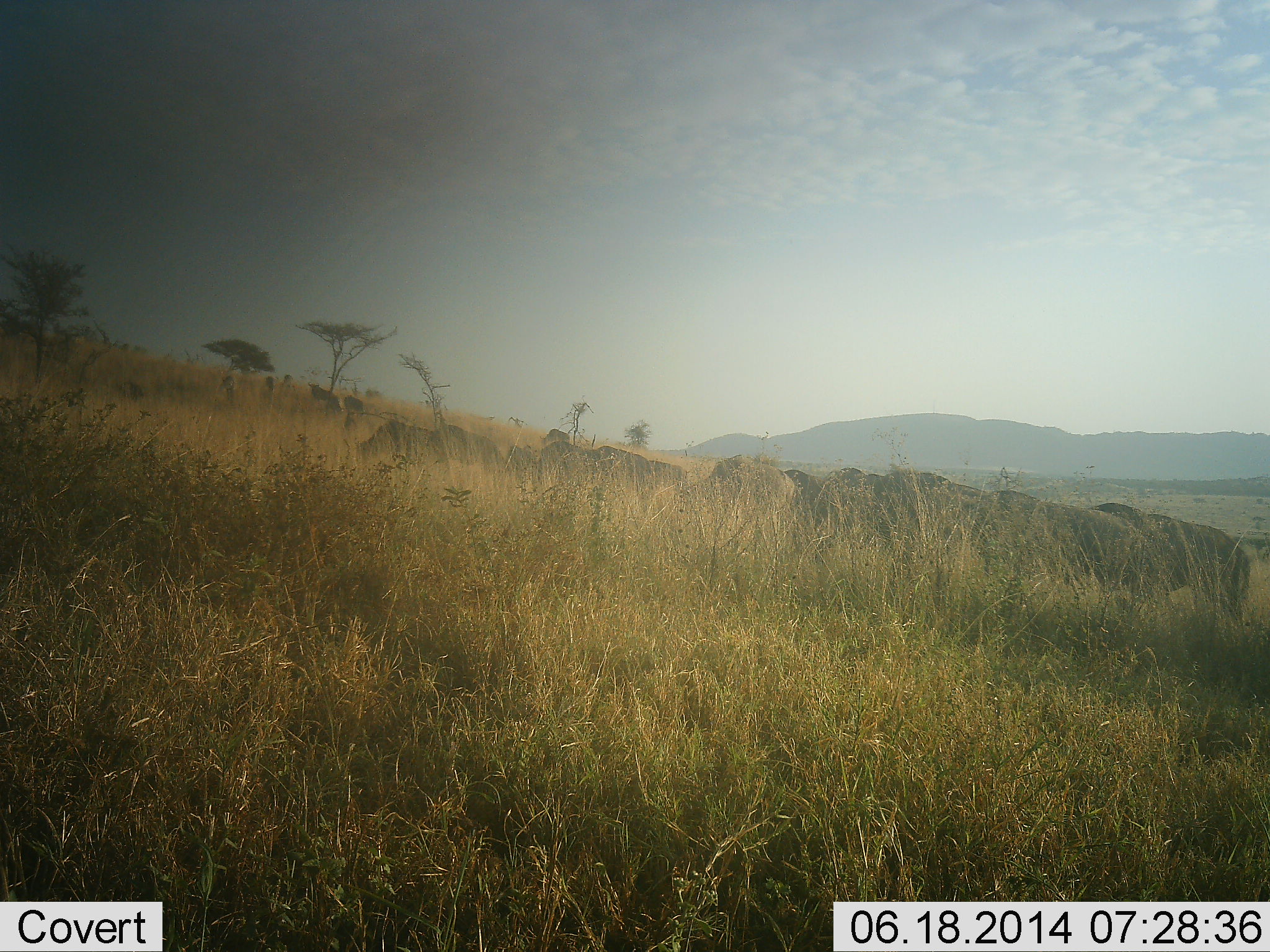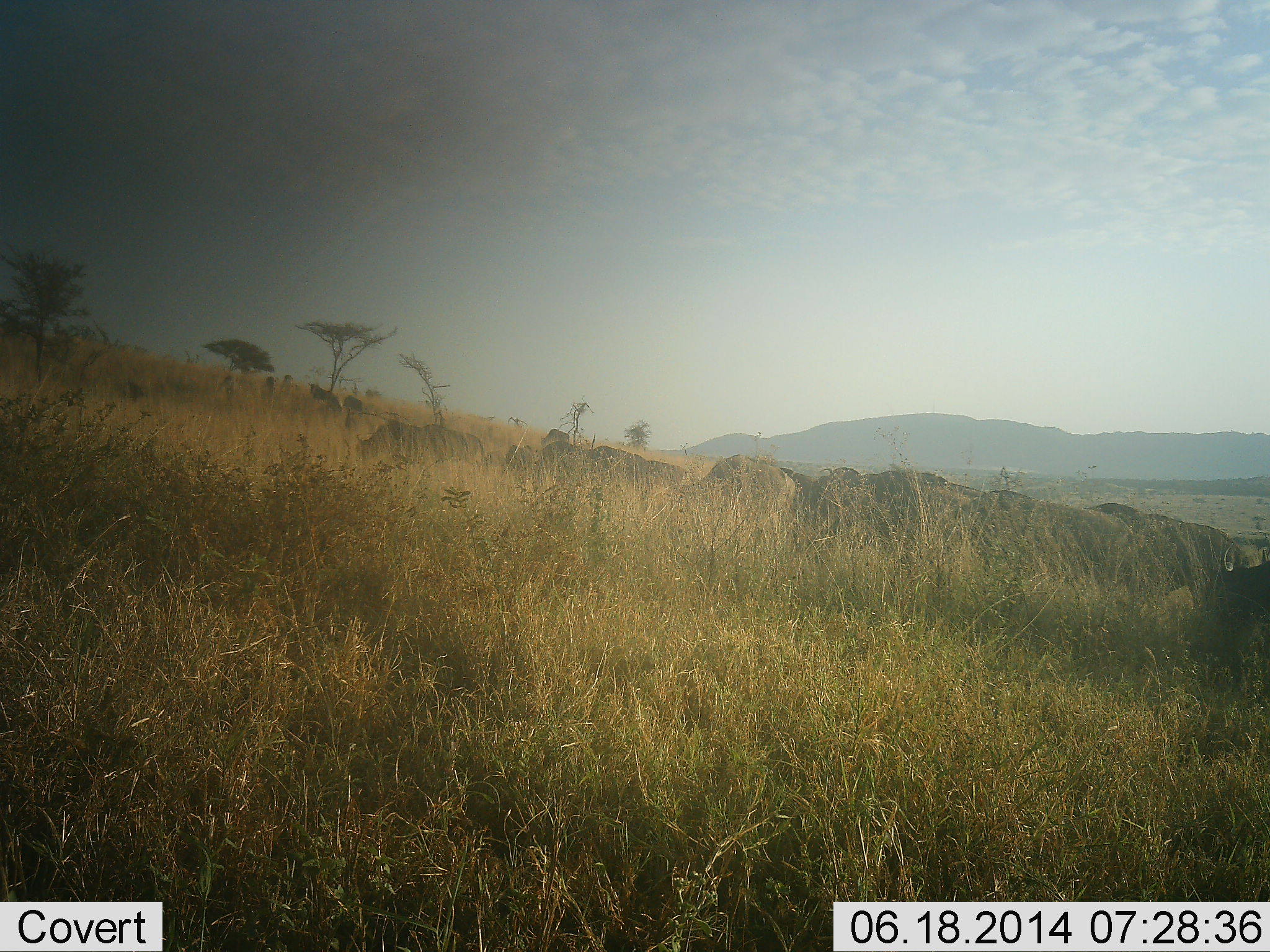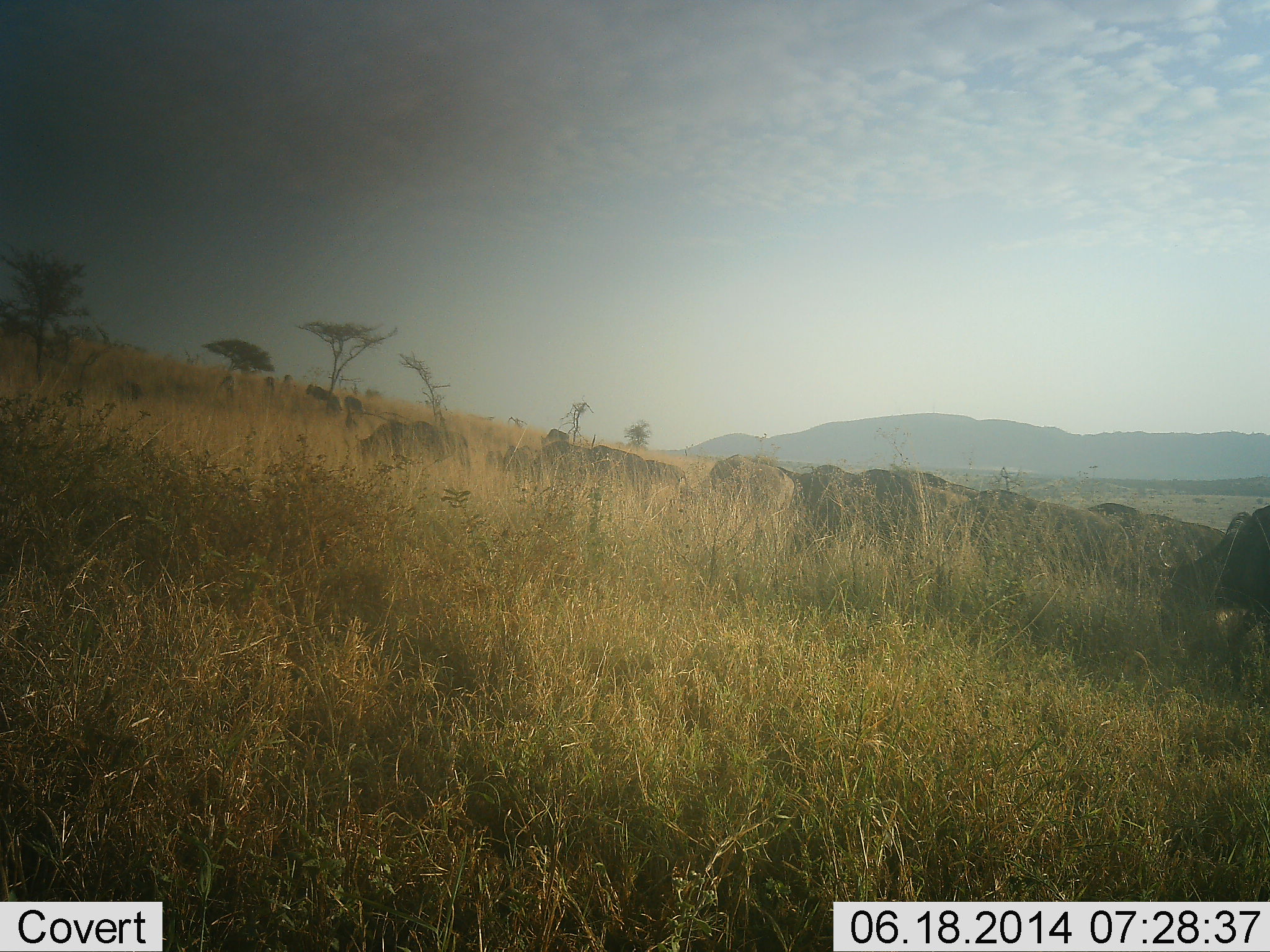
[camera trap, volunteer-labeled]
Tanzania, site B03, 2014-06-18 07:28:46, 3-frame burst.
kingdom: Animalia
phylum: Chordata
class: Mammalia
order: Artiodactyla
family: Bovidae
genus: Connochaetes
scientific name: Connochaetes taurinus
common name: blue wildebeest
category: wildebeest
Wildebeest (blue wildebeest) (Connochaetes taurinus), count 11-50. Behavior (volunteer vote fractions): standing 30%, resting 10%, moving 60%, interacting 0%. Young present (vote fraction): 0%. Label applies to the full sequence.